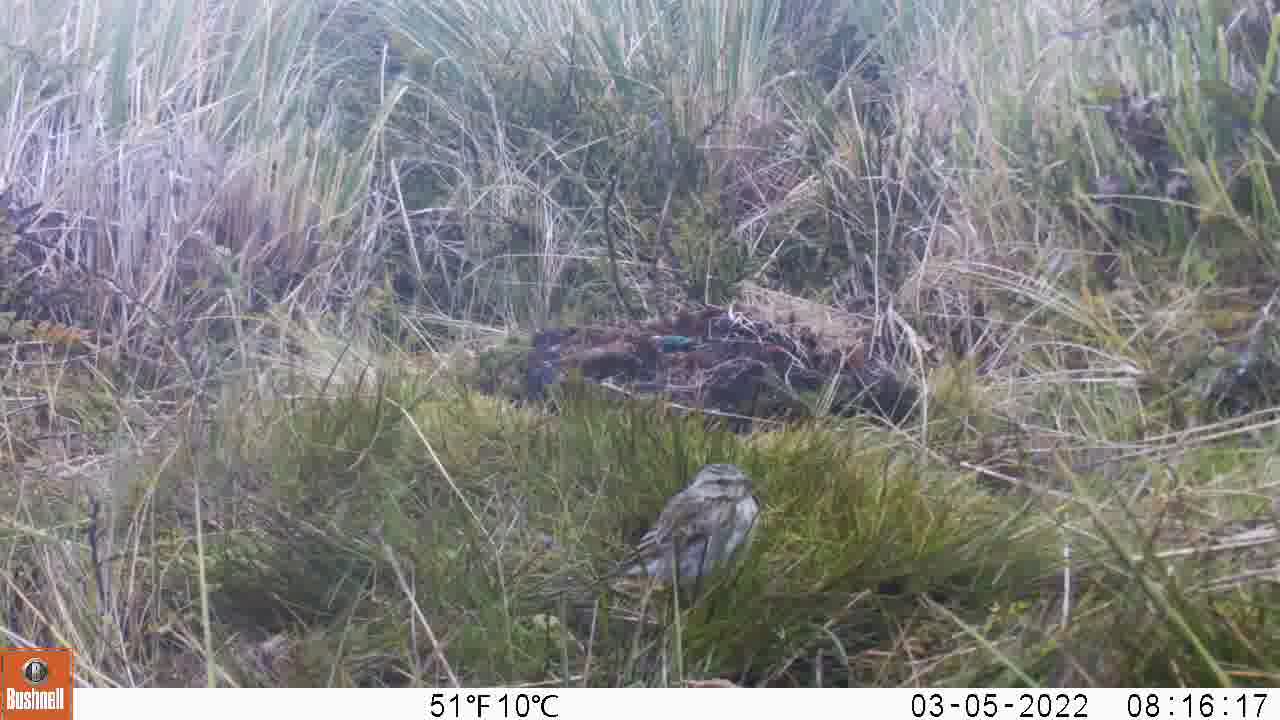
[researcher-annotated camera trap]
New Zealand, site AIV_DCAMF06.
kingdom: Animalia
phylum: Chordata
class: Aves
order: Passeriformes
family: Motacillidae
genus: Anthus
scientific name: Anthus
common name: pipit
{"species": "pipit (Anthus)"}